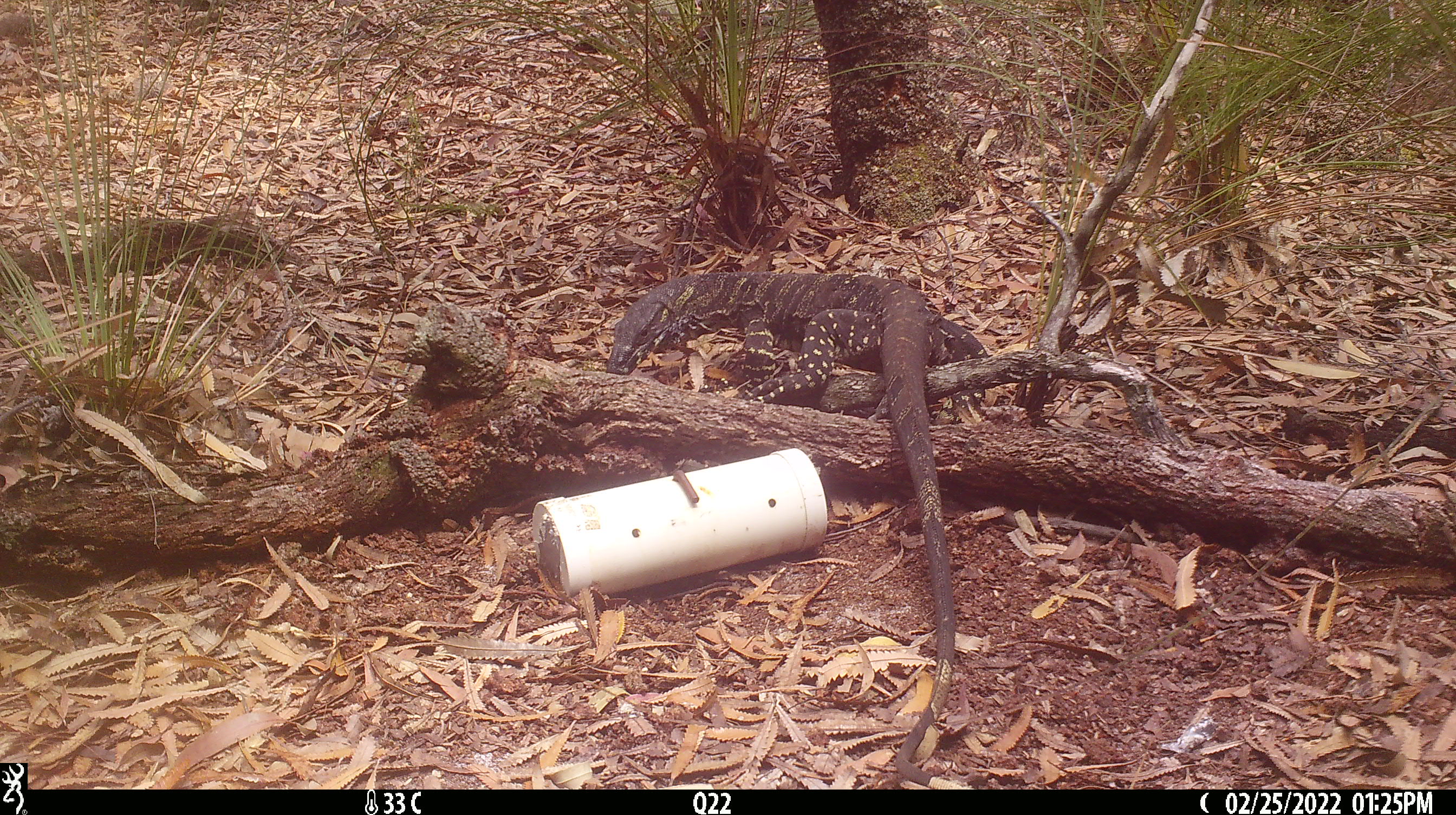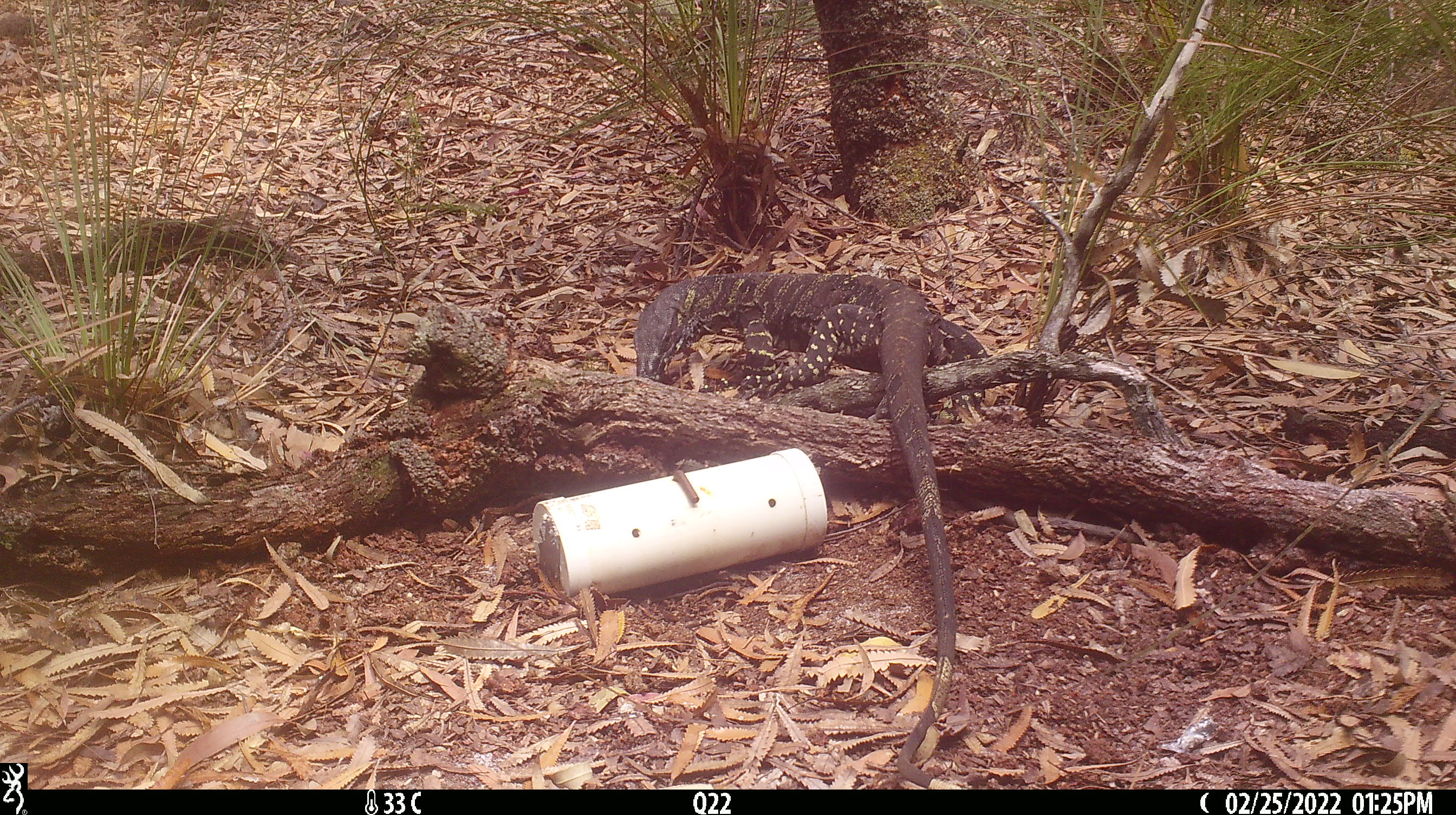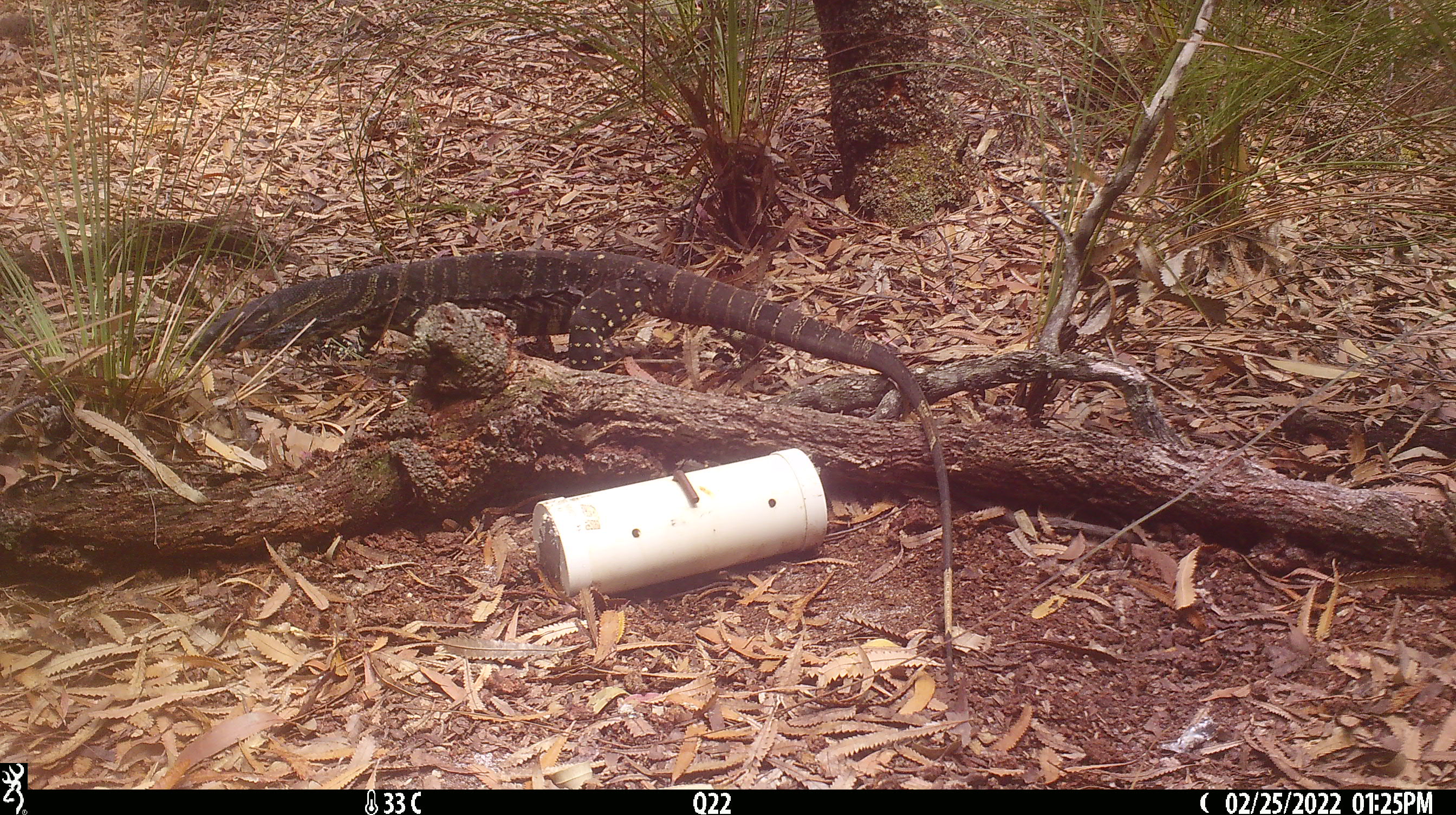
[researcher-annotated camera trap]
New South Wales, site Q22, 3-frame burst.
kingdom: Animalia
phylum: Chordata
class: Reptilia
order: Squamata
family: Varanidae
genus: Varanus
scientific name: Varanus varius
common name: lace monitor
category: goanna